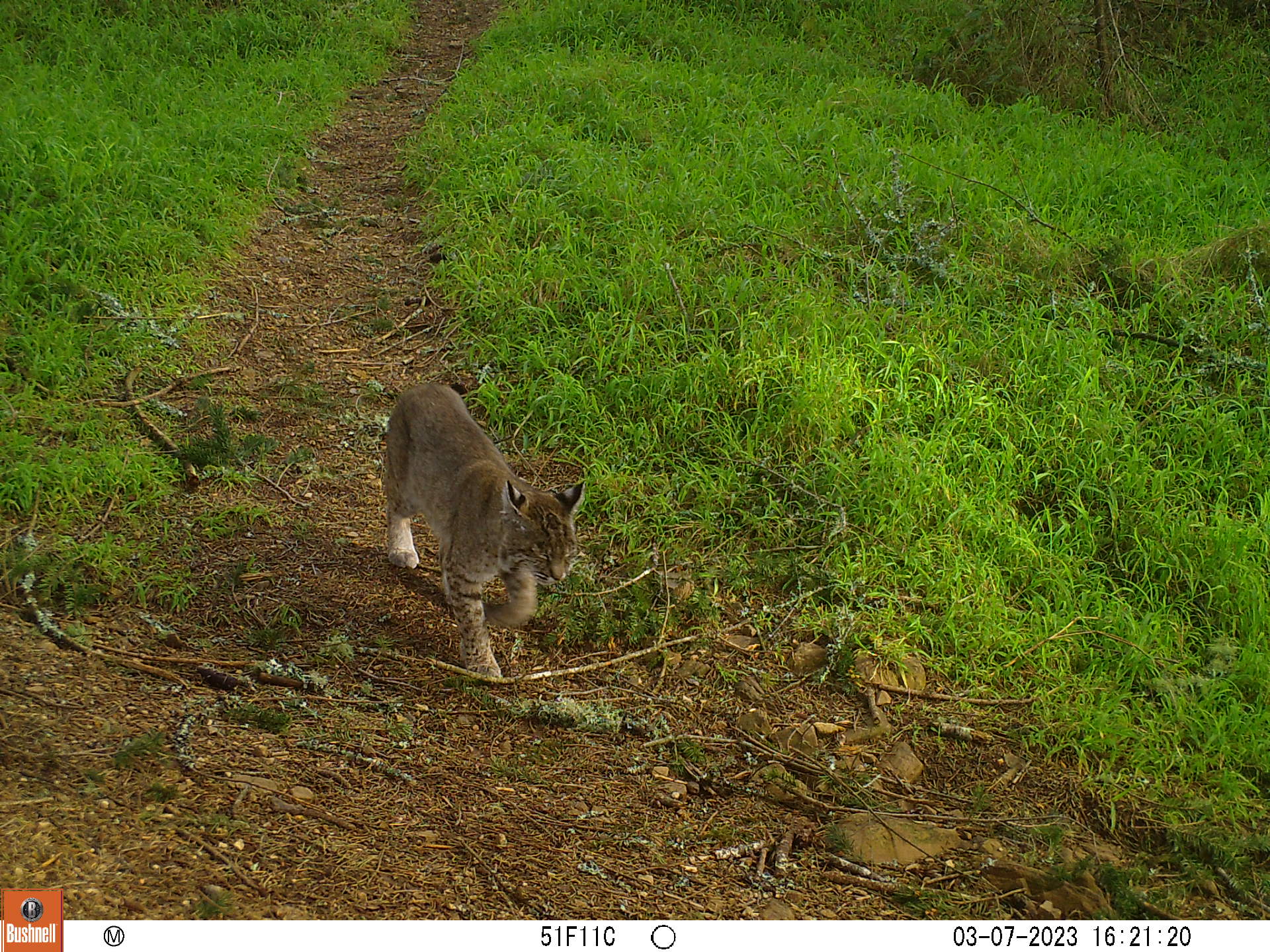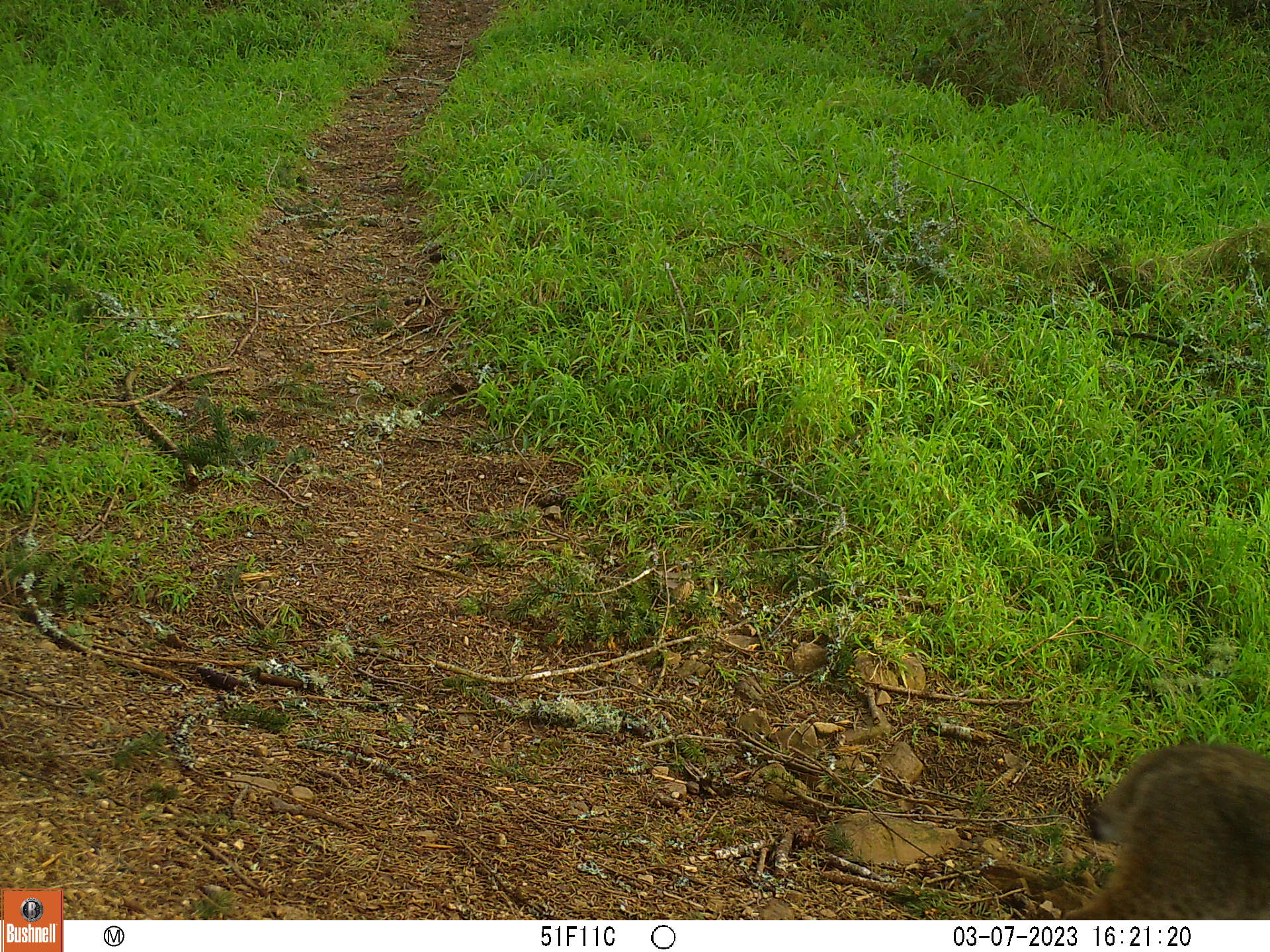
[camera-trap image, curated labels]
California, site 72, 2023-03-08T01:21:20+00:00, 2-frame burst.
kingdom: Animalia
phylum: Chordata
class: Mammalia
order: Carnivora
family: Felidae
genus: Lynx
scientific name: Lynx rufus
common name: bobcat